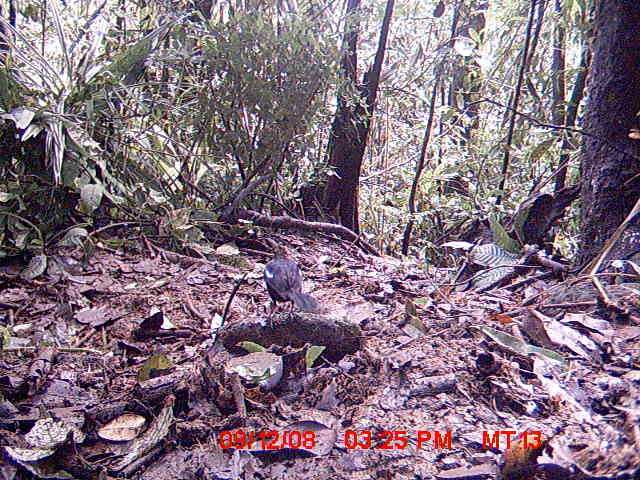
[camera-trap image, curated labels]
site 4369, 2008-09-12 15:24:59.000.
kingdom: Animalia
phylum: Chordata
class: Aves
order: Passeriformes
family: Muscicapidae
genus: Copsychus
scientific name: Copsychus albospecularis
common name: madagascar magpie-robin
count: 1